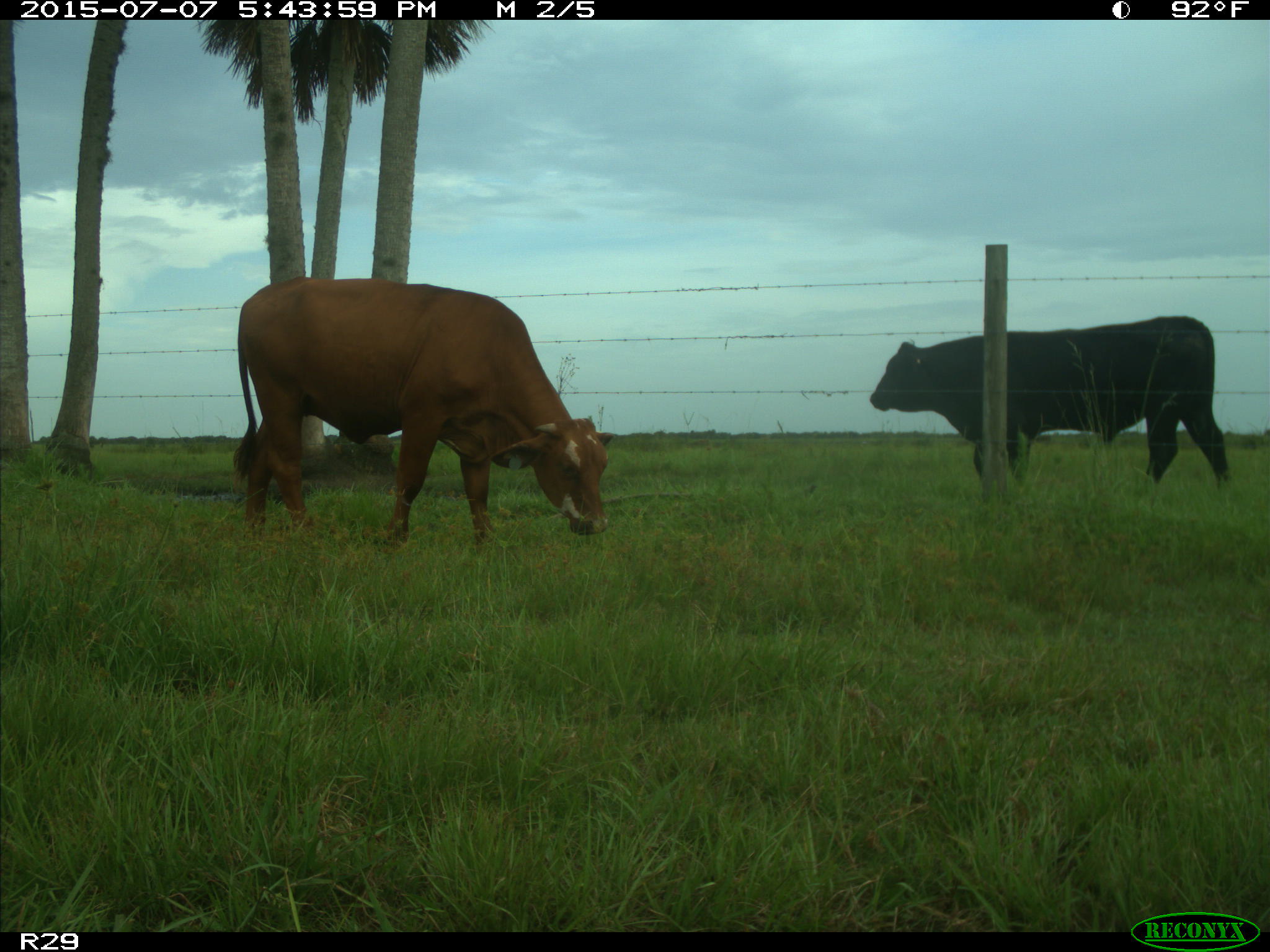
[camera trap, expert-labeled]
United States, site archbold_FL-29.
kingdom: Animalia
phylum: Chordata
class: Mammalia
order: Artiodactyla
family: Bovidae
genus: Bos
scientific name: Bos taurus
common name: domestic cow